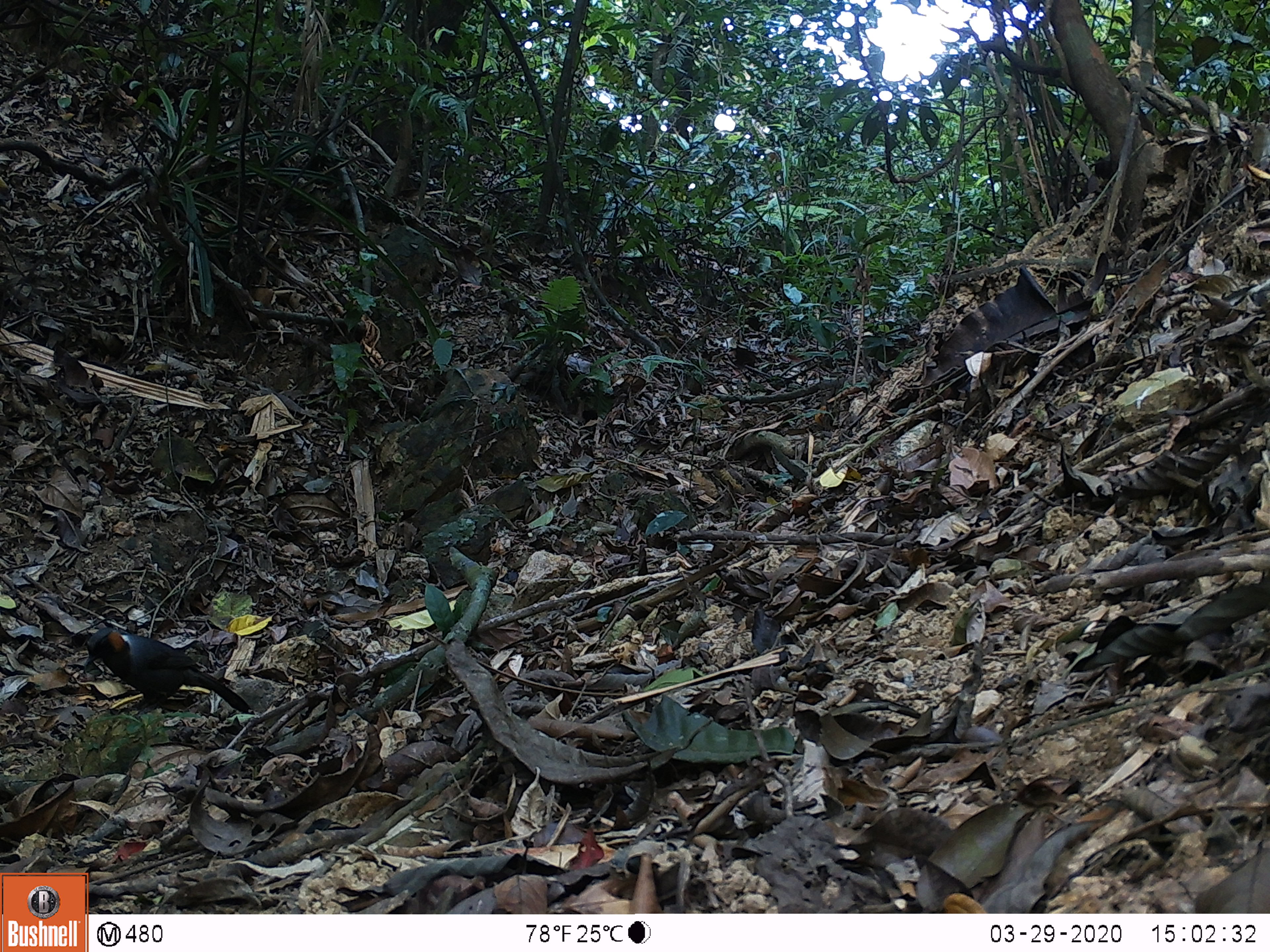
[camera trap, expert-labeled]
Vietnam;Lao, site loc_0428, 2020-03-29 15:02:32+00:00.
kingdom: Animalia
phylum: Chordata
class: Aves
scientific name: Aves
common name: bird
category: unidentified bird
Unidentified bird (bird) (Aves). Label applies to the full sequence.